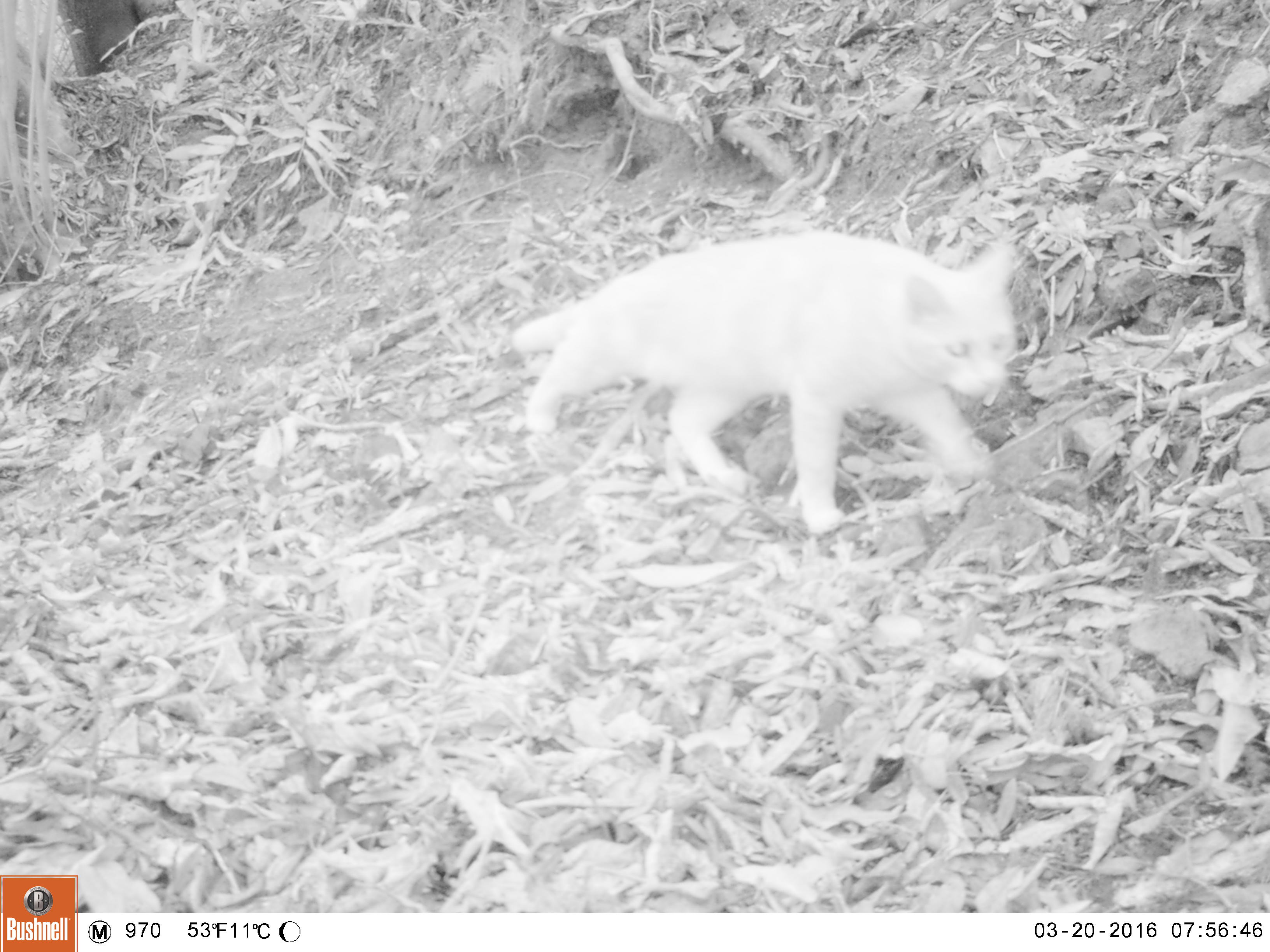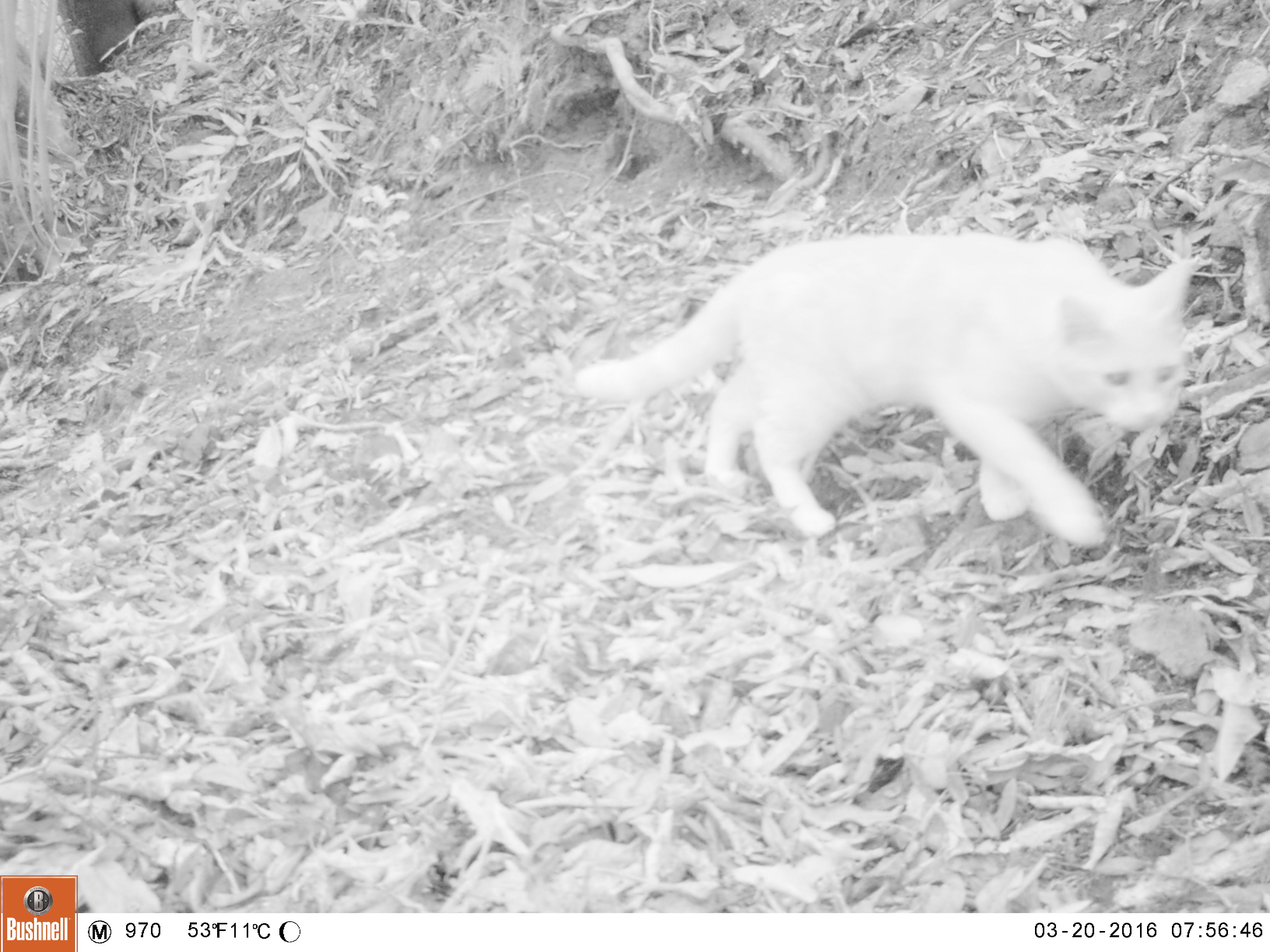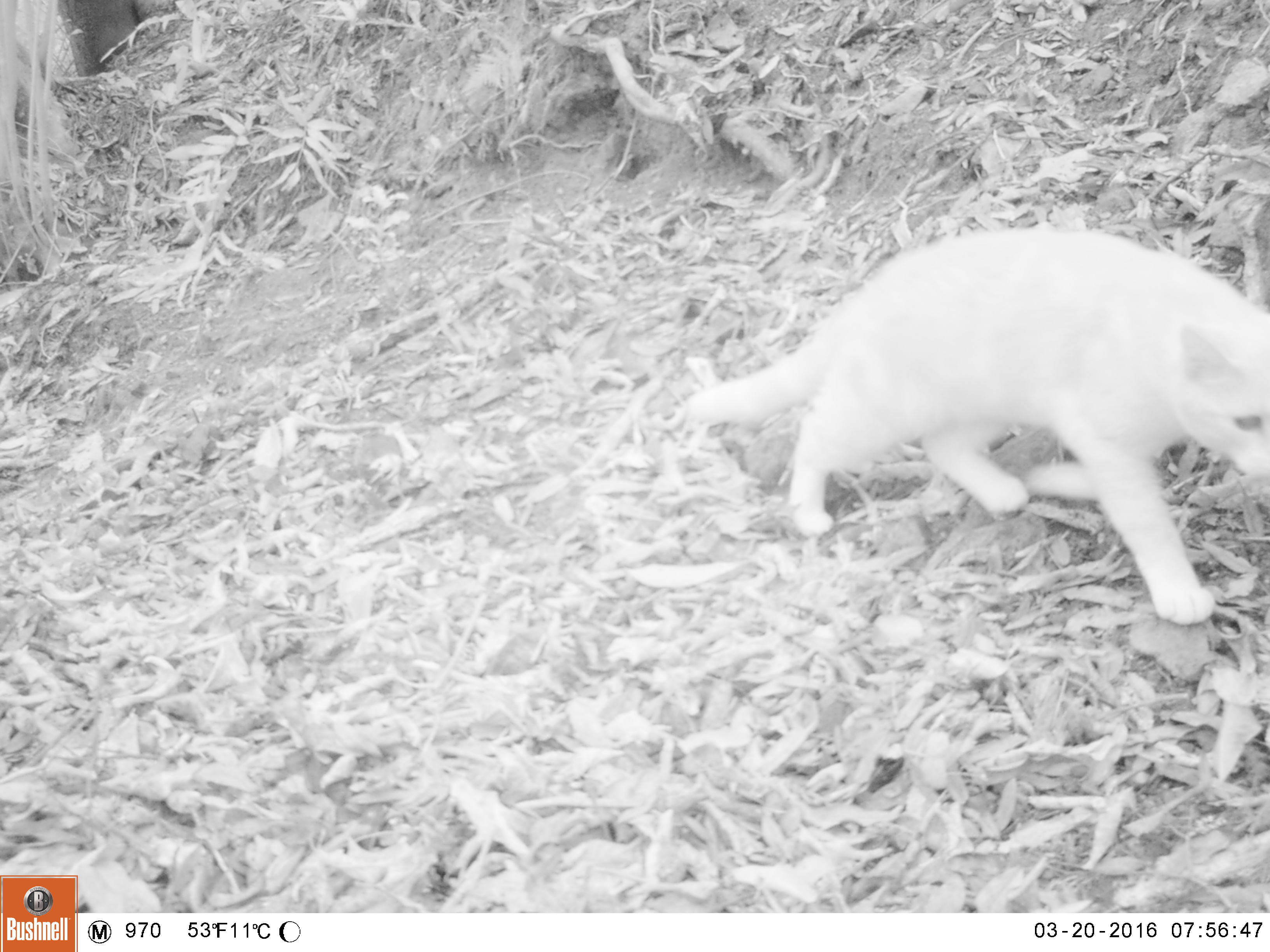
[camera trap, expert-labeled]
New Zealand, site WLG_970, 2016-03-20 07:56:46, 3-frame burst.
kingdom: Animalia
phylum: Chordata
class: Mammalia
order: Carnivora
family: Felidae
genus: Felis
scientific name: Felis catus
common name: domestic cat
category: cat